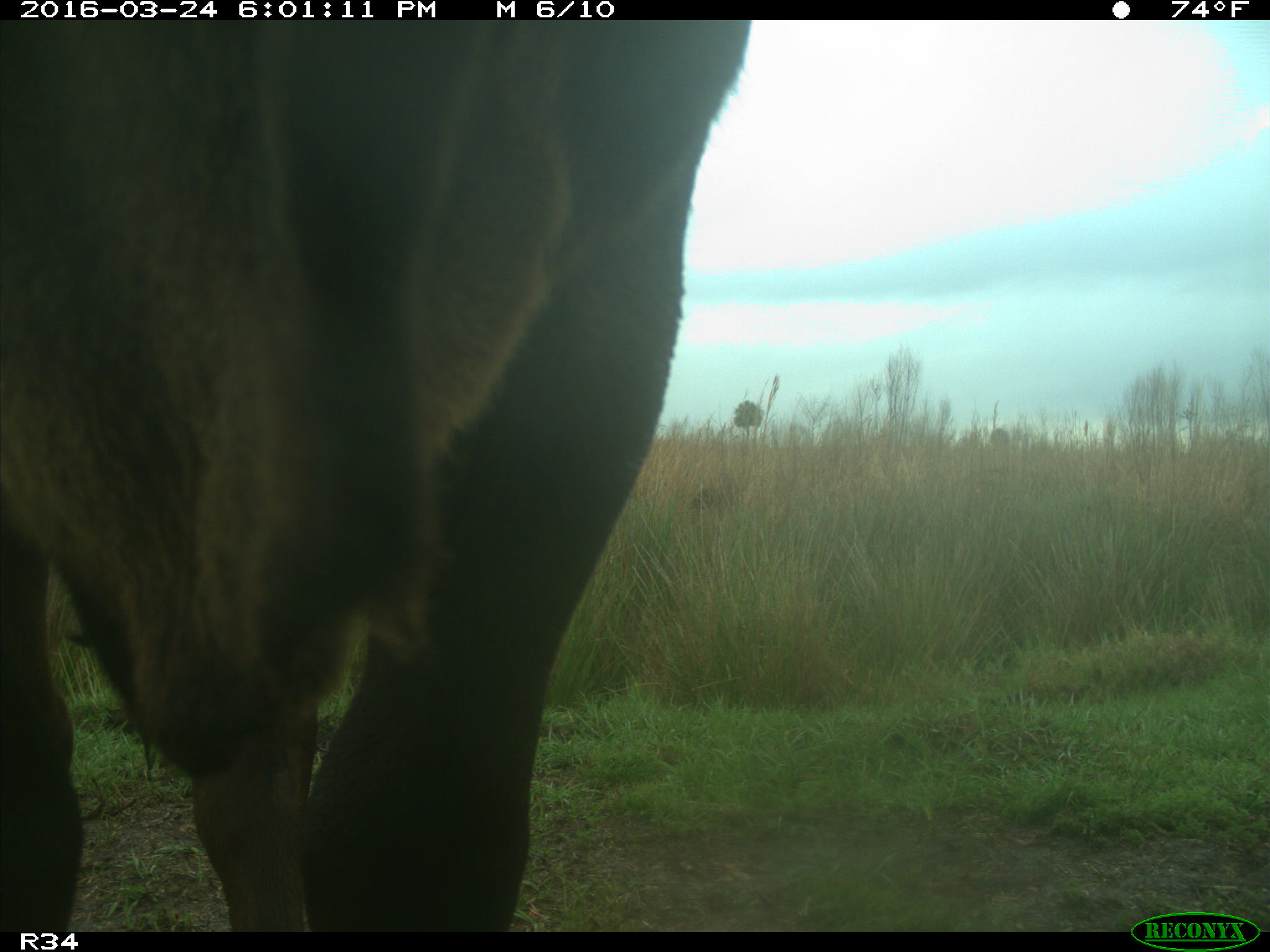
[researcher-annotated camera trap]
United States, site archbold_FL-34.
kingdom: Animalia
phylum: Chordata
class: Mammalia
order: Artiodactyla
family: Bovidae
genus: Bos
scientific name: Bos taurus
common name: domestic cow